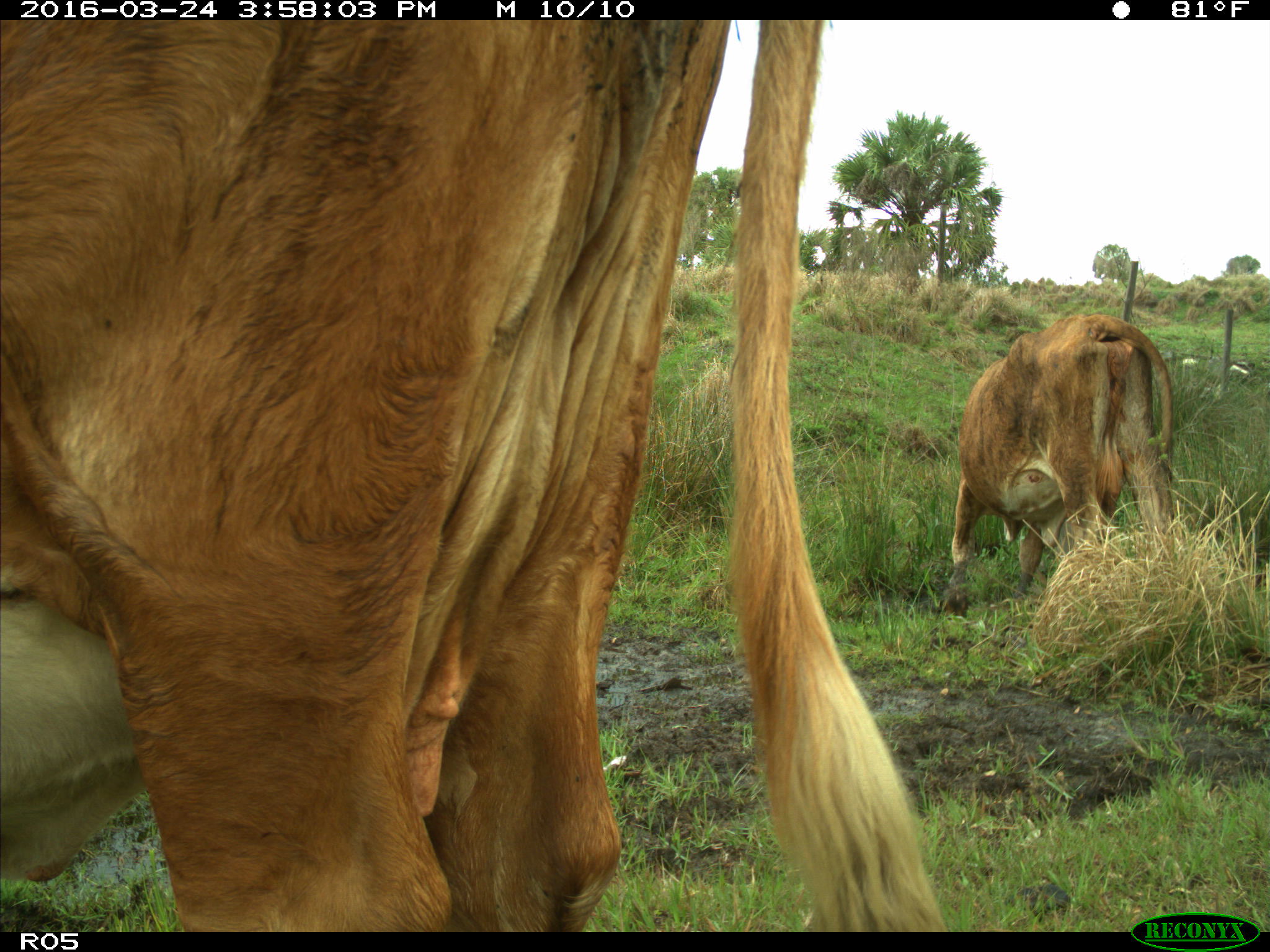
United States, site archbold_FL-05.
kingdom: Animalia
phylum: Chordata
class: Mammalia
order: Artiodactyla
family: Bovidae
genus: Bos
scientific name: Bos taurus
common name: domestic cow